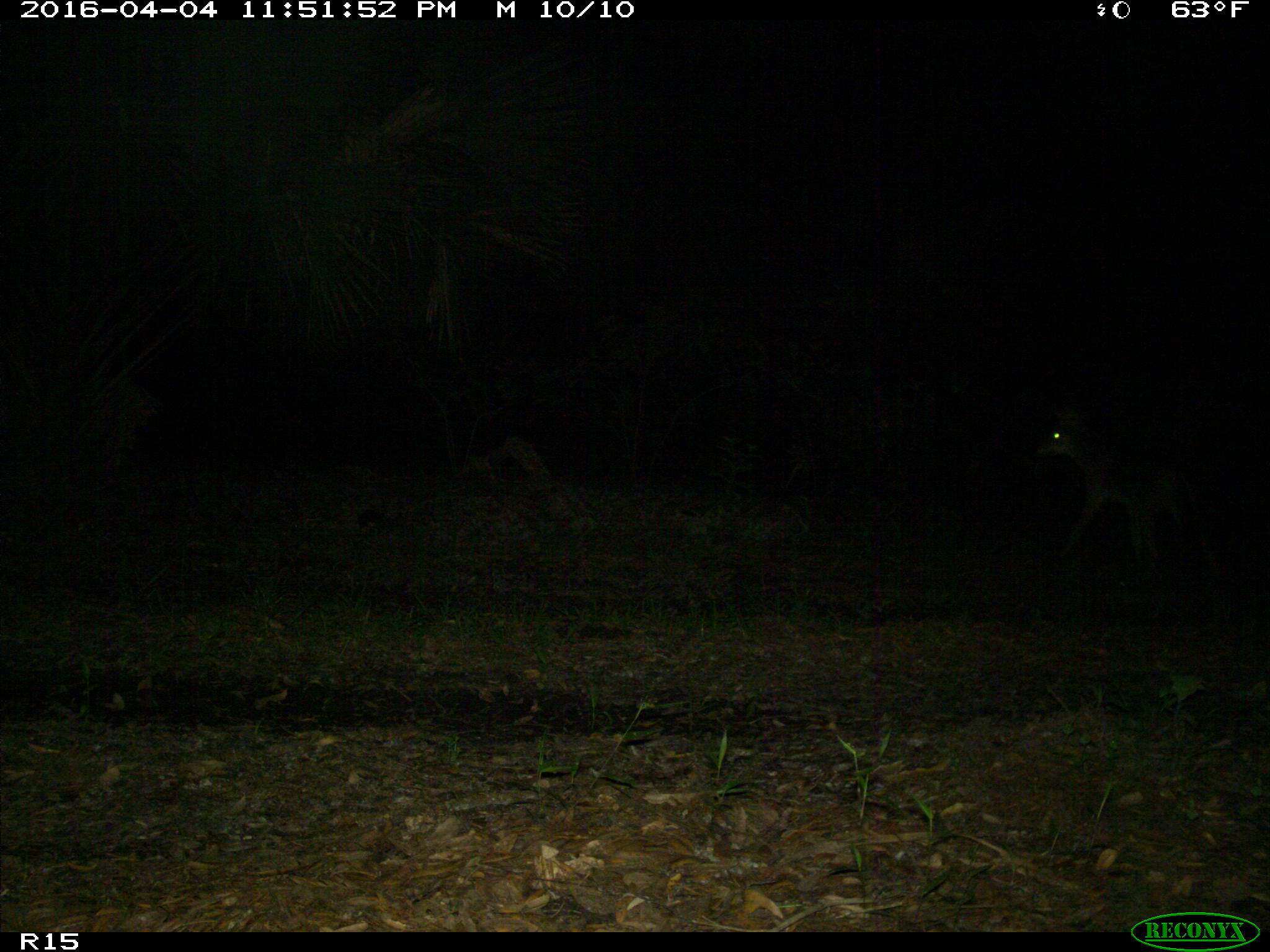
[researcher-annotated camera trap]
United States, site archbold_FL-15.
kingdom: Animalia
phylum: Chordata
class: Mammalia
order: Carnivora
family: Canidae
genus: Canis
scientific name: Canis latrans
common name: coyote